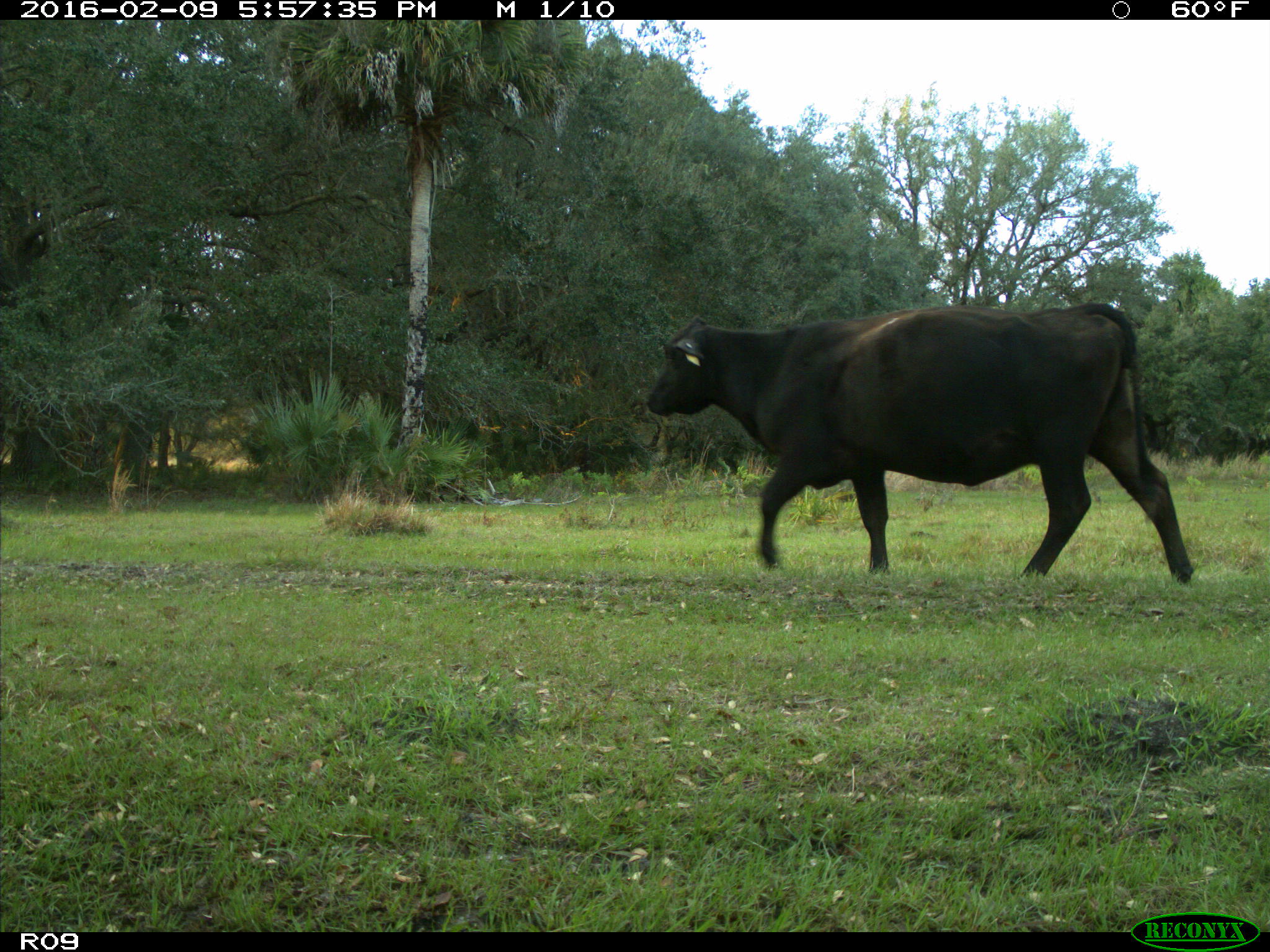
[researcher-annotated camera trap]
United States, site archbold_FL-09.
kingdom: Animalia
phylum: Chordata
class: Mammalia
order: Artiodactyla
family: Bovidae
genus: Bos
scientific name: Bos taurus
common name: domestic cow